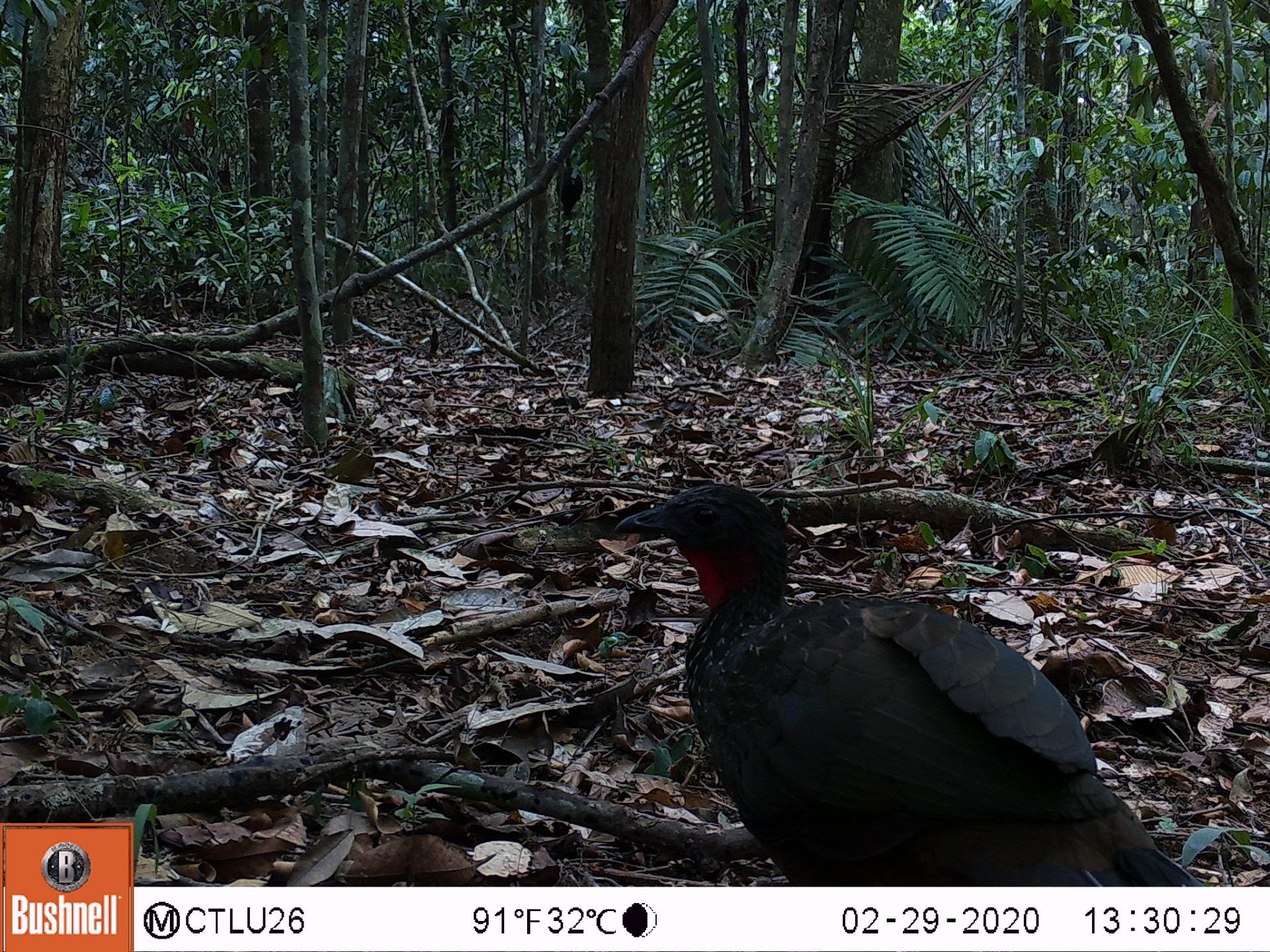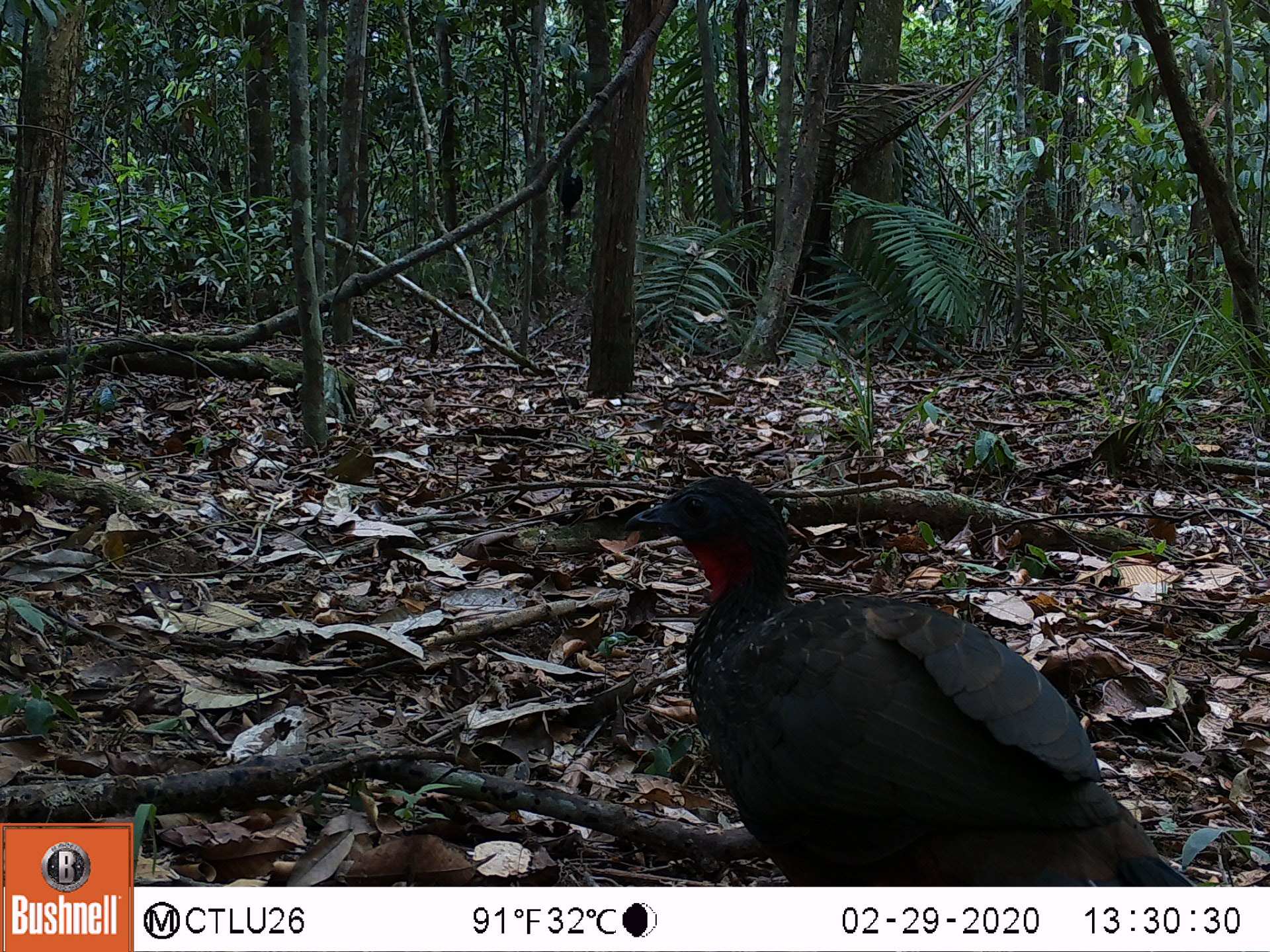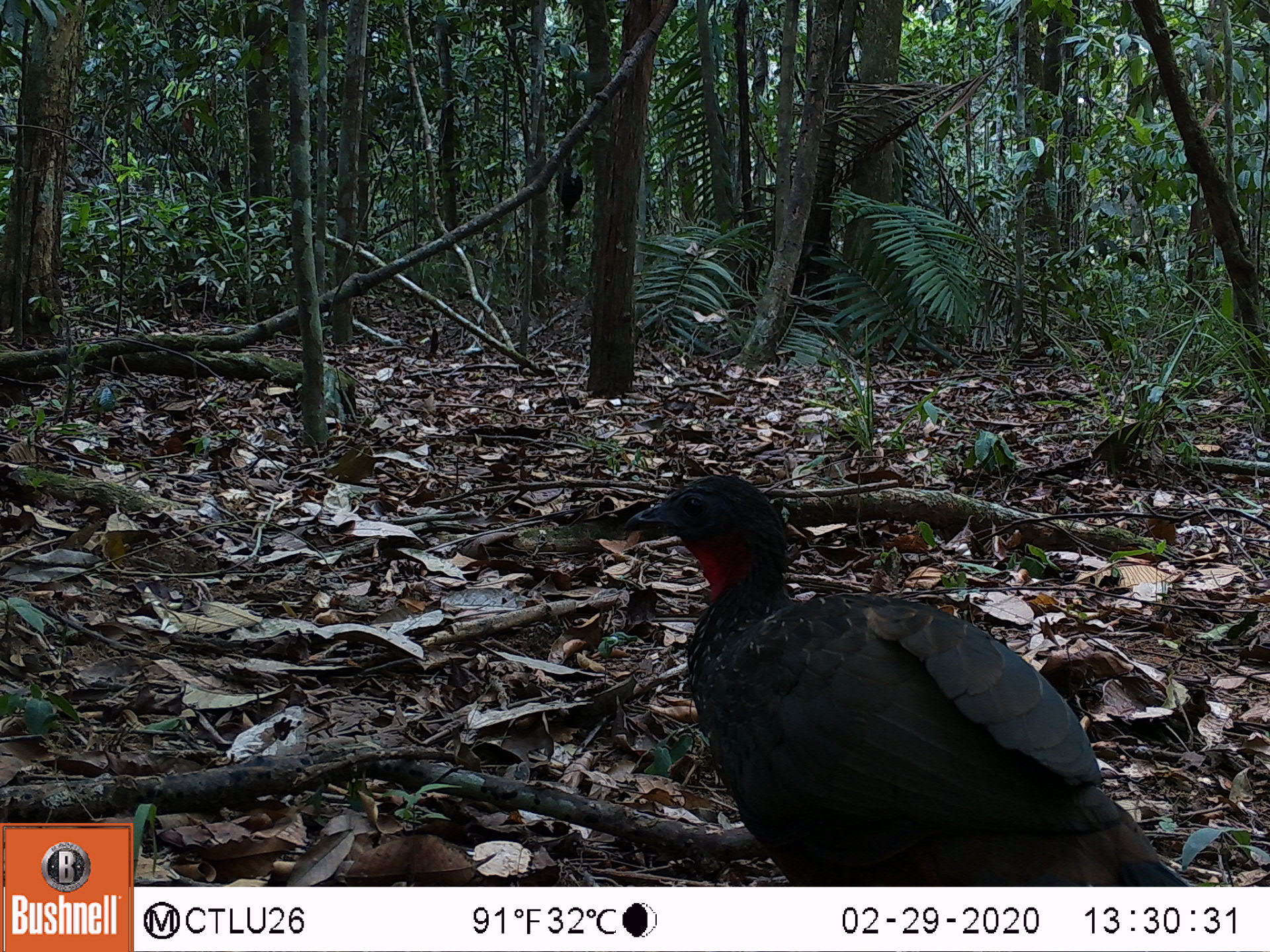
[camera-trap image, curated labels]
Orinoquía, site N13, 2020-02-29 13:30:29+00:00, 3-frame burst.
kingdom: Animalia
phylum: Chordata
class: Aves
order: Galliformes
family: Cracidae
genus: Penelope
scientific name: Penelope jacquacu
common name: spix's guan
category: spixs guan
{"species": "spixs guan (spix's guan) (Penelope jacquacu)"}